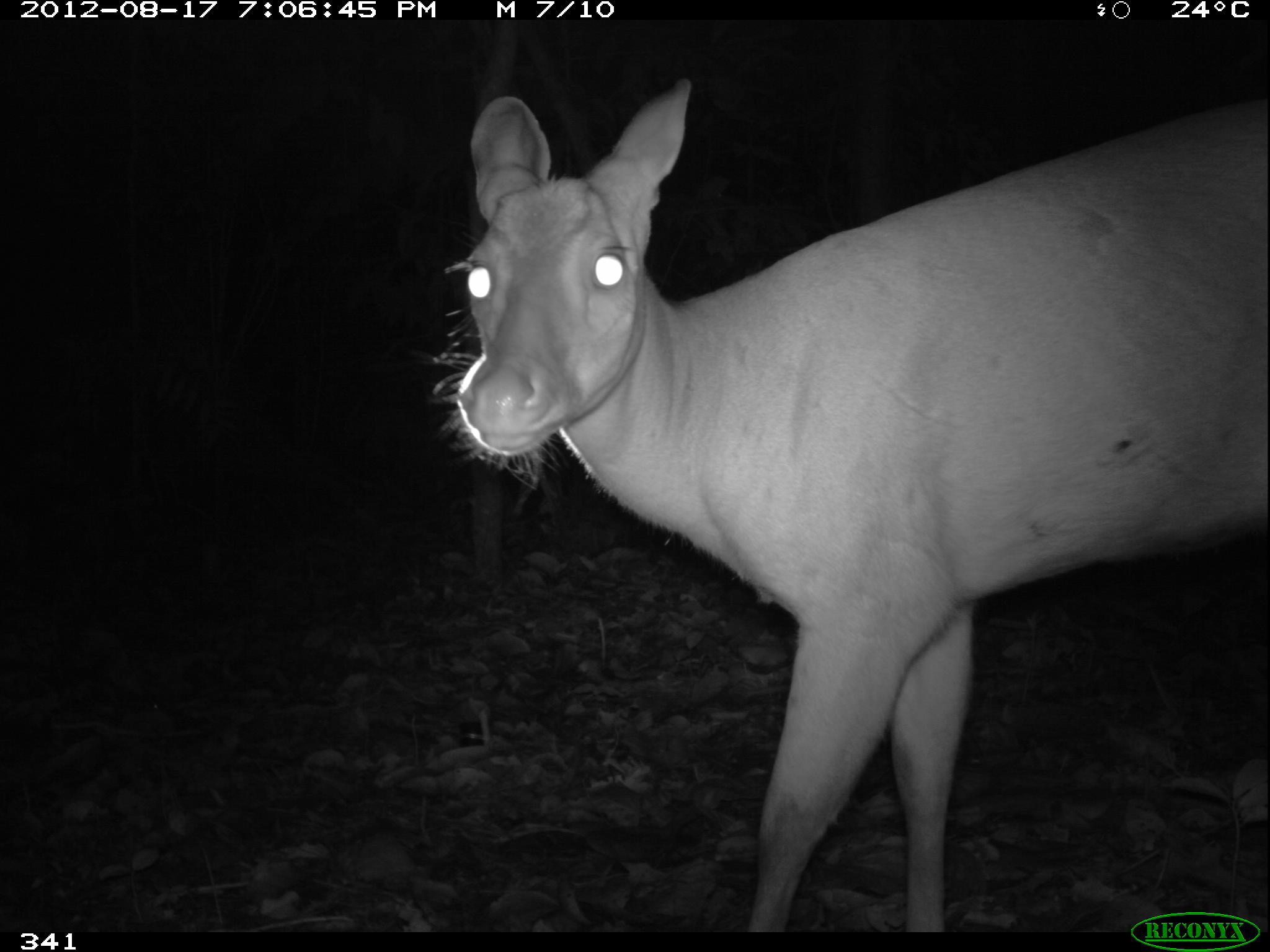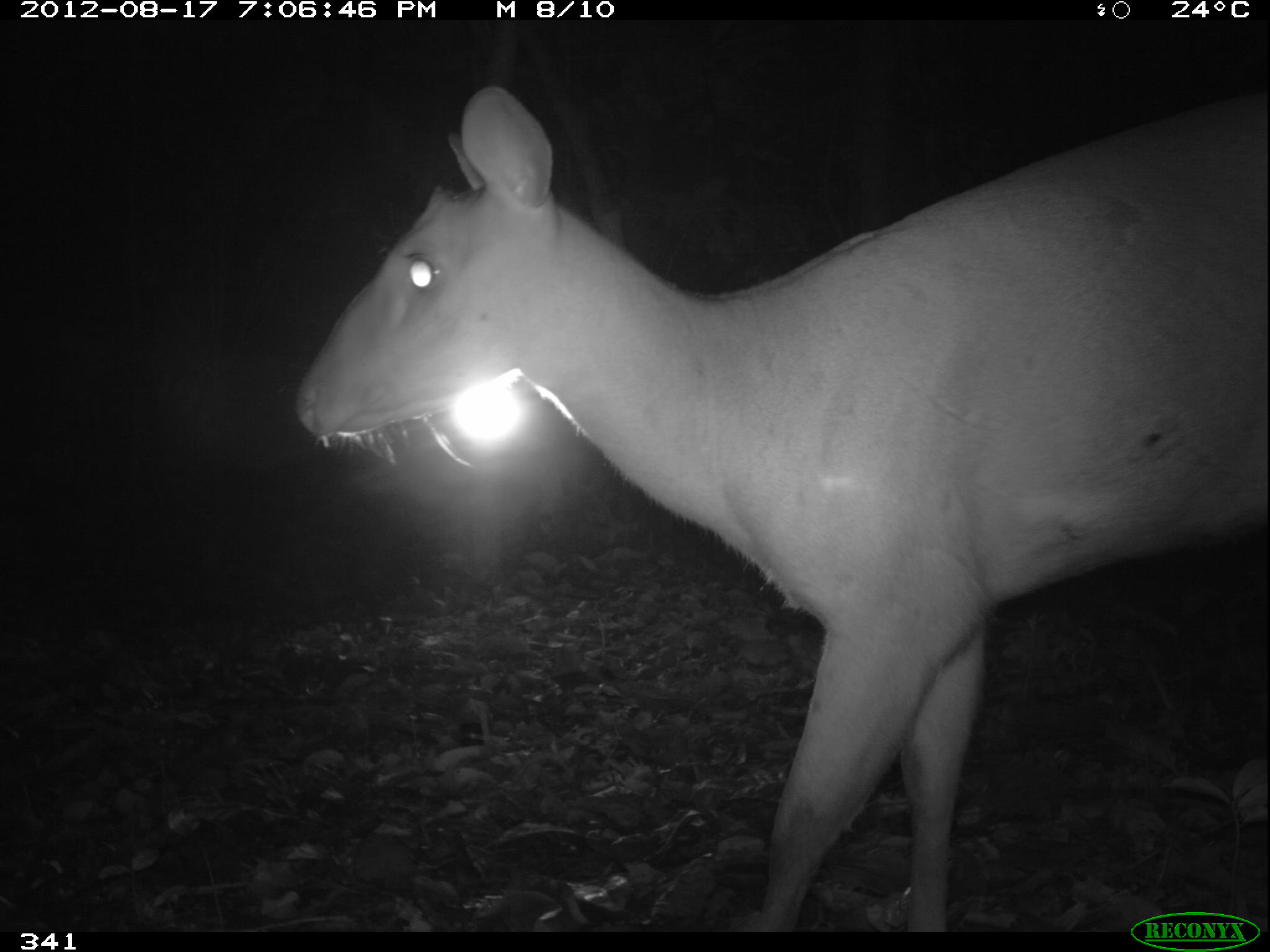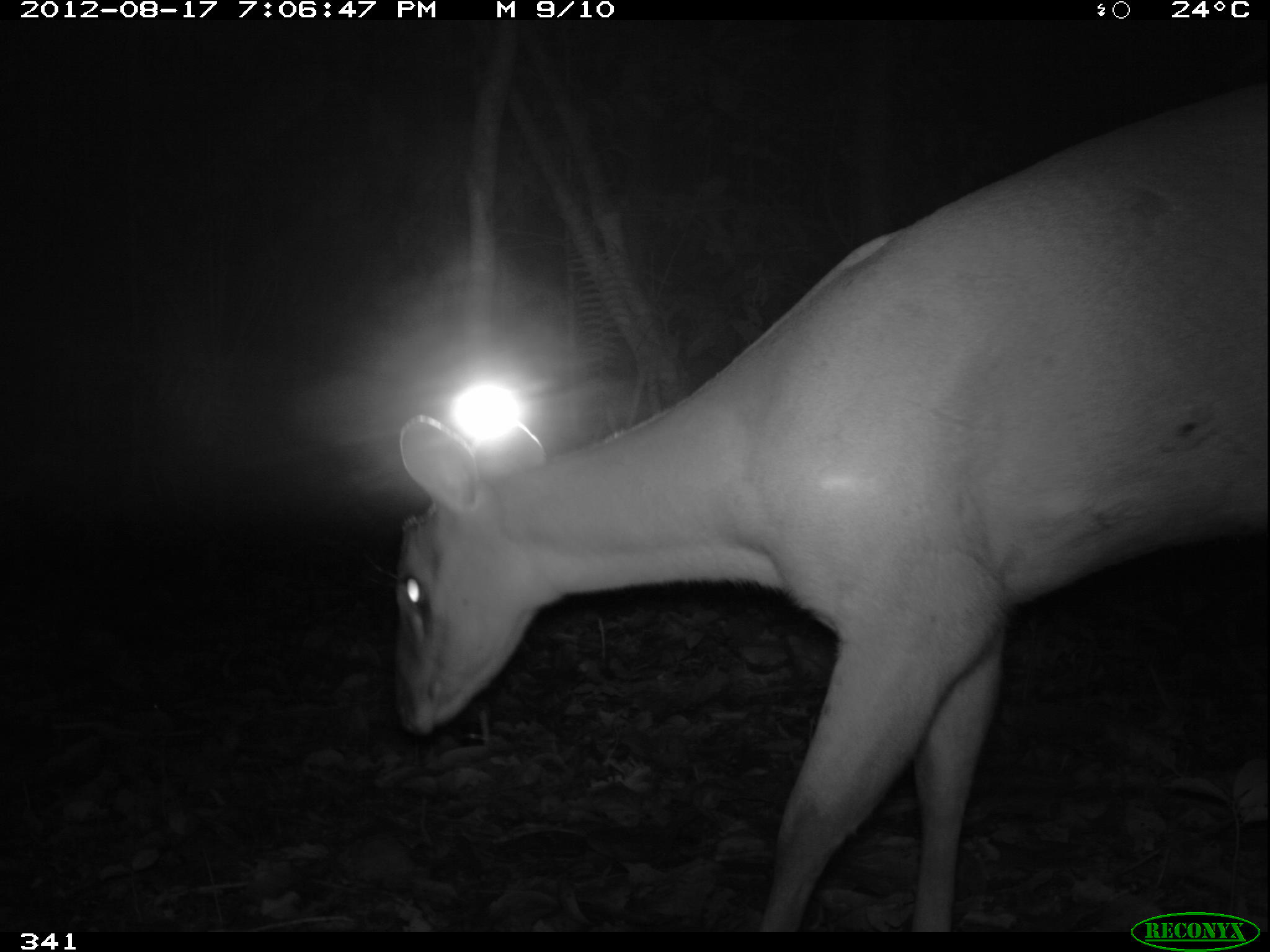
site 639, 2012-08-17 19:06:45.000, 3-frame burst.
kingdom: Animalia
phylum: Chordata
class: Mammalia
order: Artiodactyla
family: Cervidae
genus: Mazama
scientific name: Mazama americana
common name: red brocket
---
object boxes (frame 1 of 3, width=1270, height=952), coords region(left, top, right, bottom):
mazama americana: region(433, 75, 1269, 932)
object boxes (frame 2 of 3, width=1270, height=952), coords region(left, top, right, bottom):
mazama americana: region(293, 85, 1268, 932)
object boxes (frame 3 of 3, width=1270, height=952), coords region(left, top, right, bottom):
mazama americana: region(391, 81, 1269, 936)